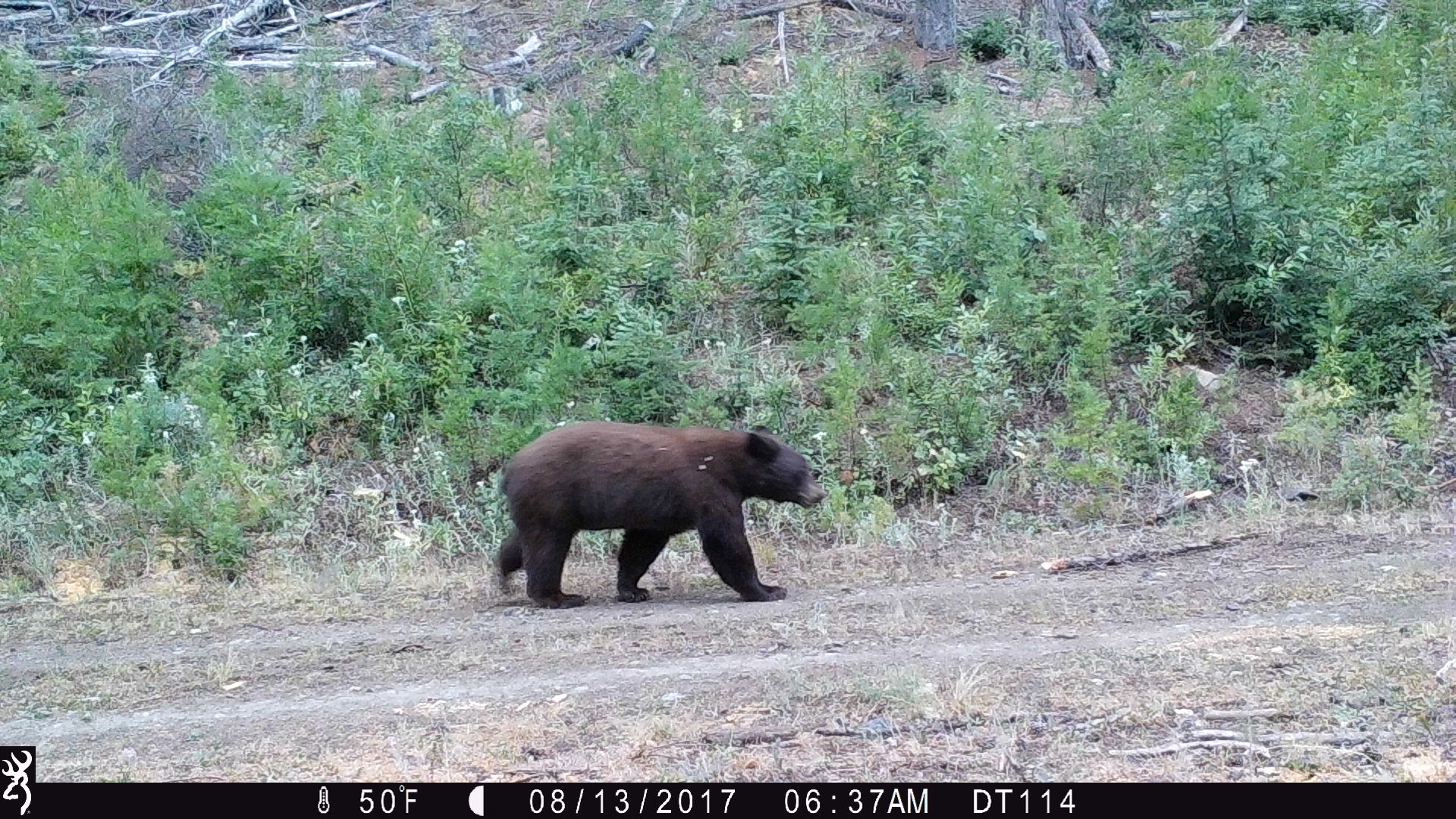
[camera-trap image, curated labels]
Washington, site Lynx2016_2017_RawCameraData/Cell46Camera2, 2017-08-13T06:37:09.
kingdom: Animalia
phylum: Chordata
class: Mammalia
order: Carnivora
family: Ursidae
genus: Ursus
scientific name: Ursus americanus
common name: american black bear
Ursus americanus (american black bear). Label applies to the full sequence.